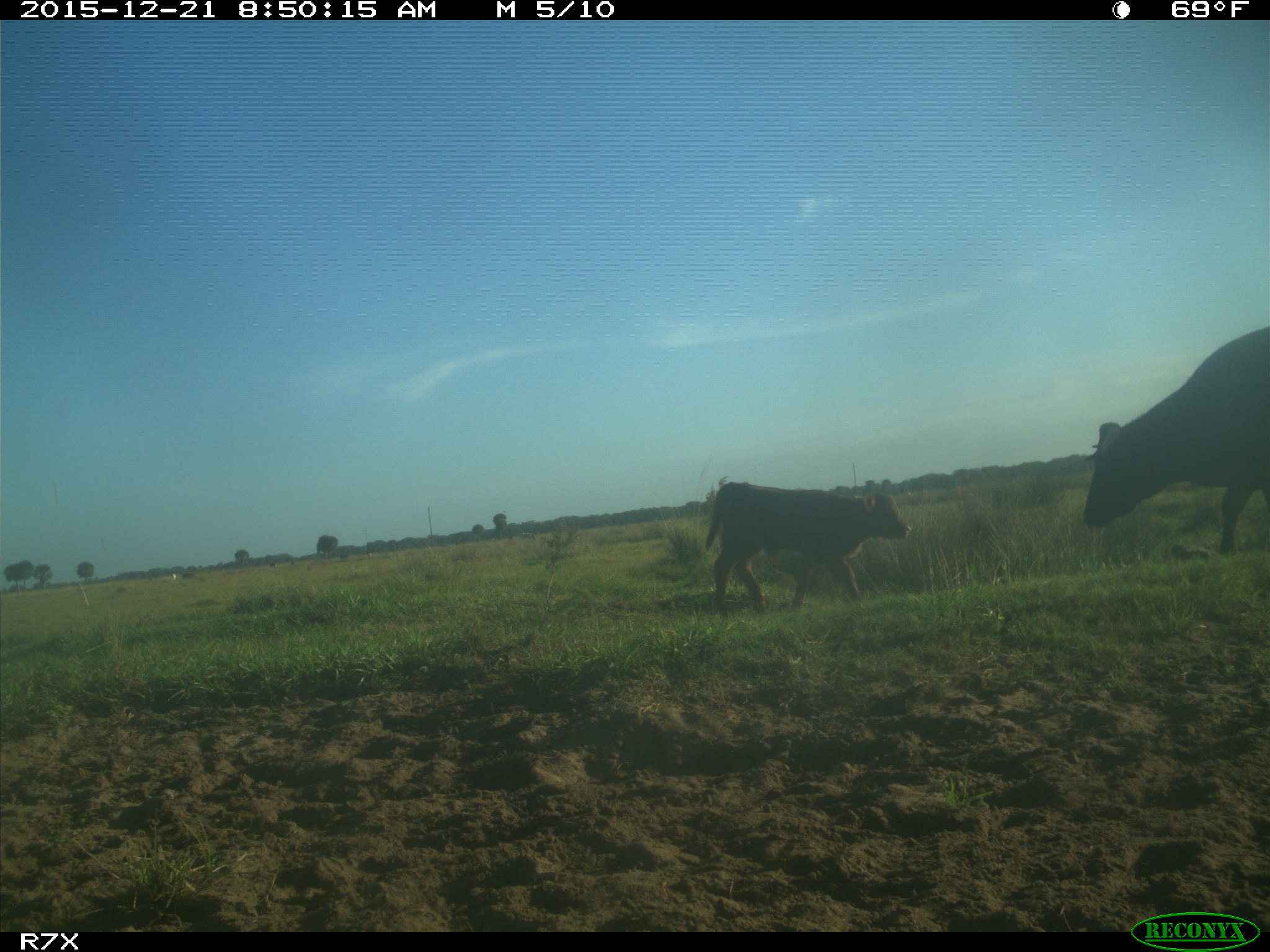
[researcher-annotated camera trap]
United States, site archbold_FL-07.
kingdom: Animalia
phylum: Chordata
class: Mammalia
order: Artiodactyla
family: Bovidae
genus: Bos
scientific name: Bos taurus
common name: domestic cow